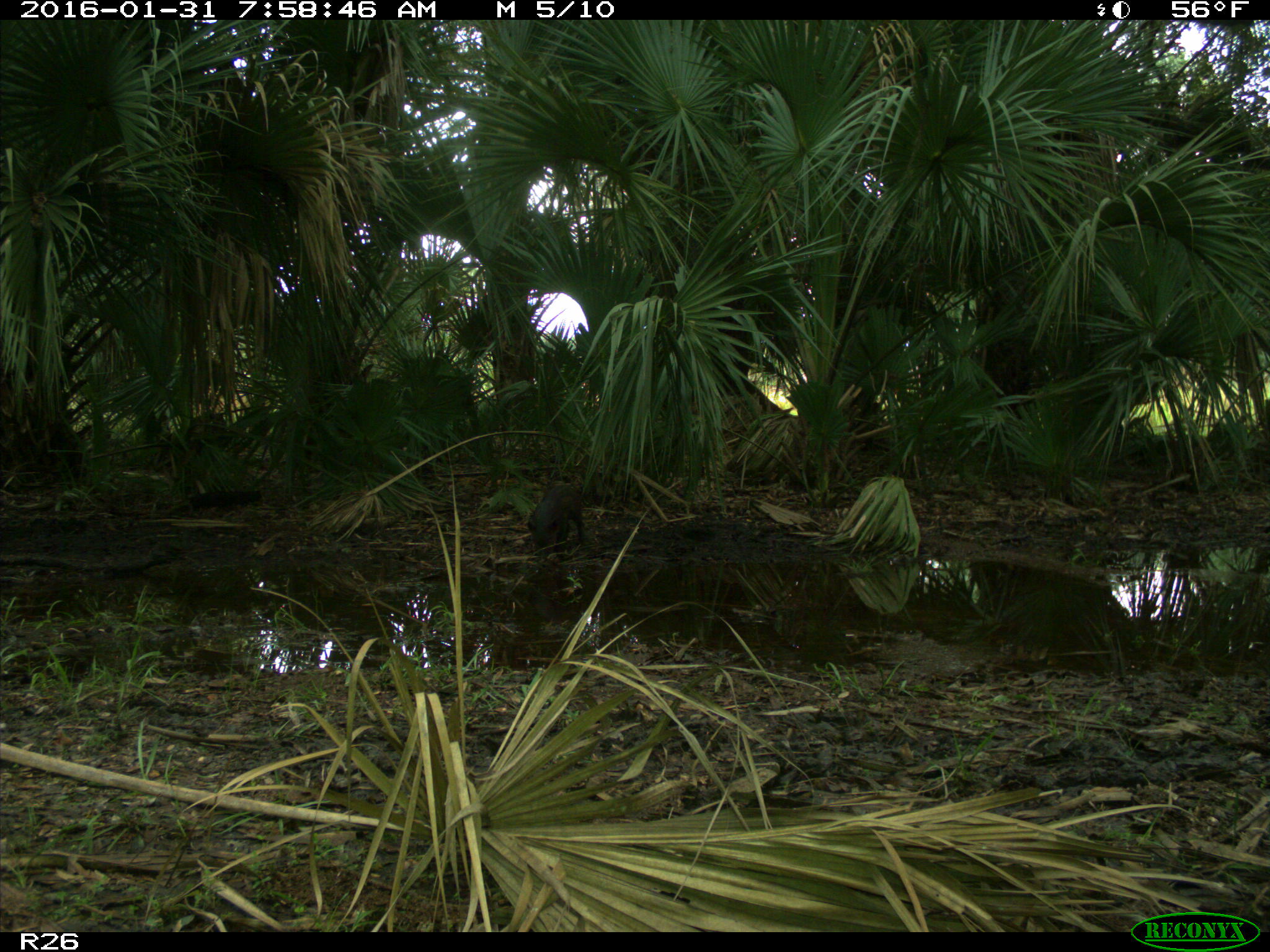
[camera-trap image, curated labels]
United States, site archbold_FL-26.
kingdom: Animalia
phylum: Chordata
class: Mammalia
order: Artiodactyla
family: Suidae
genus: Sus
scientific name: Sus scrofa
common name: wild boar